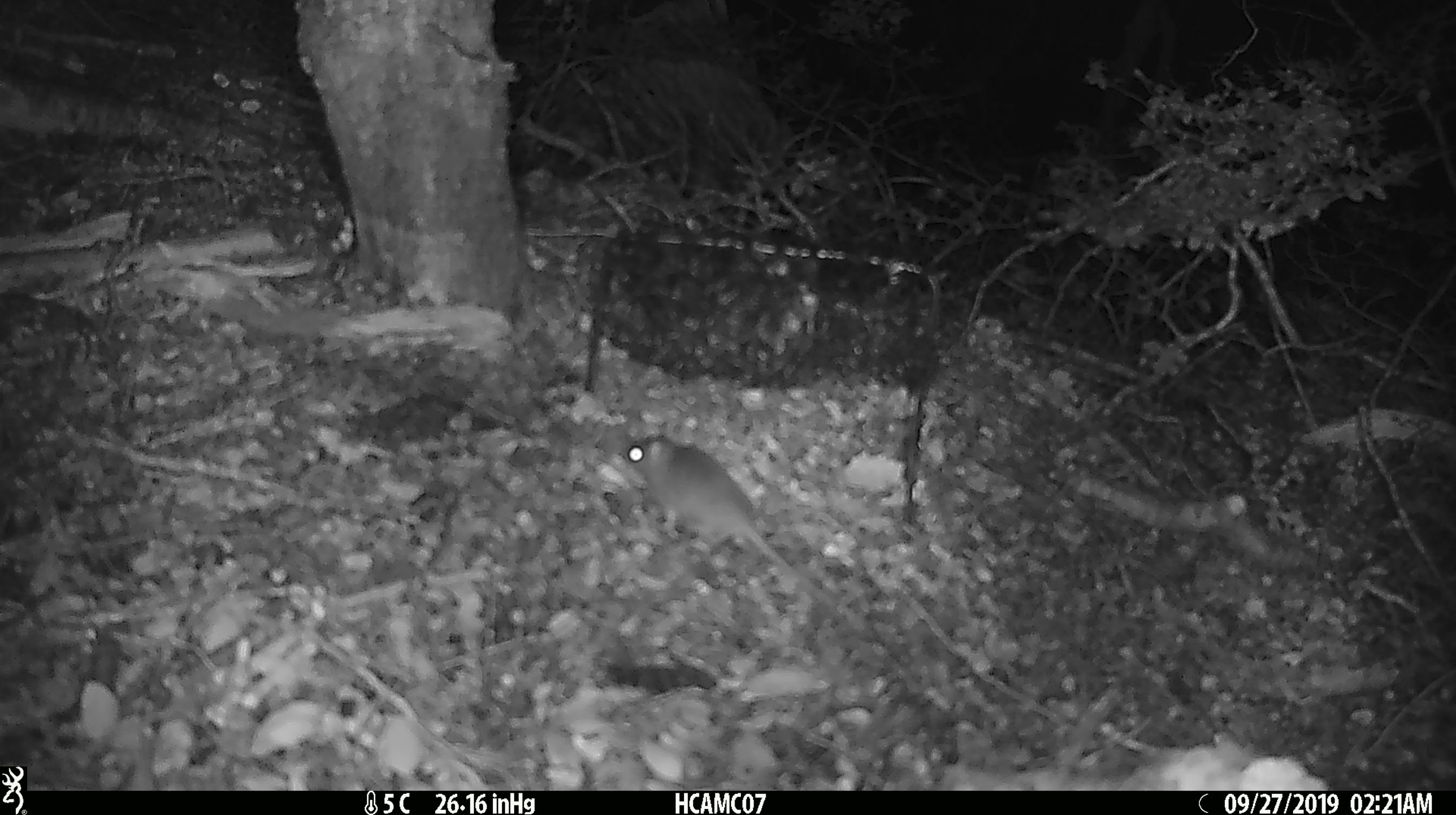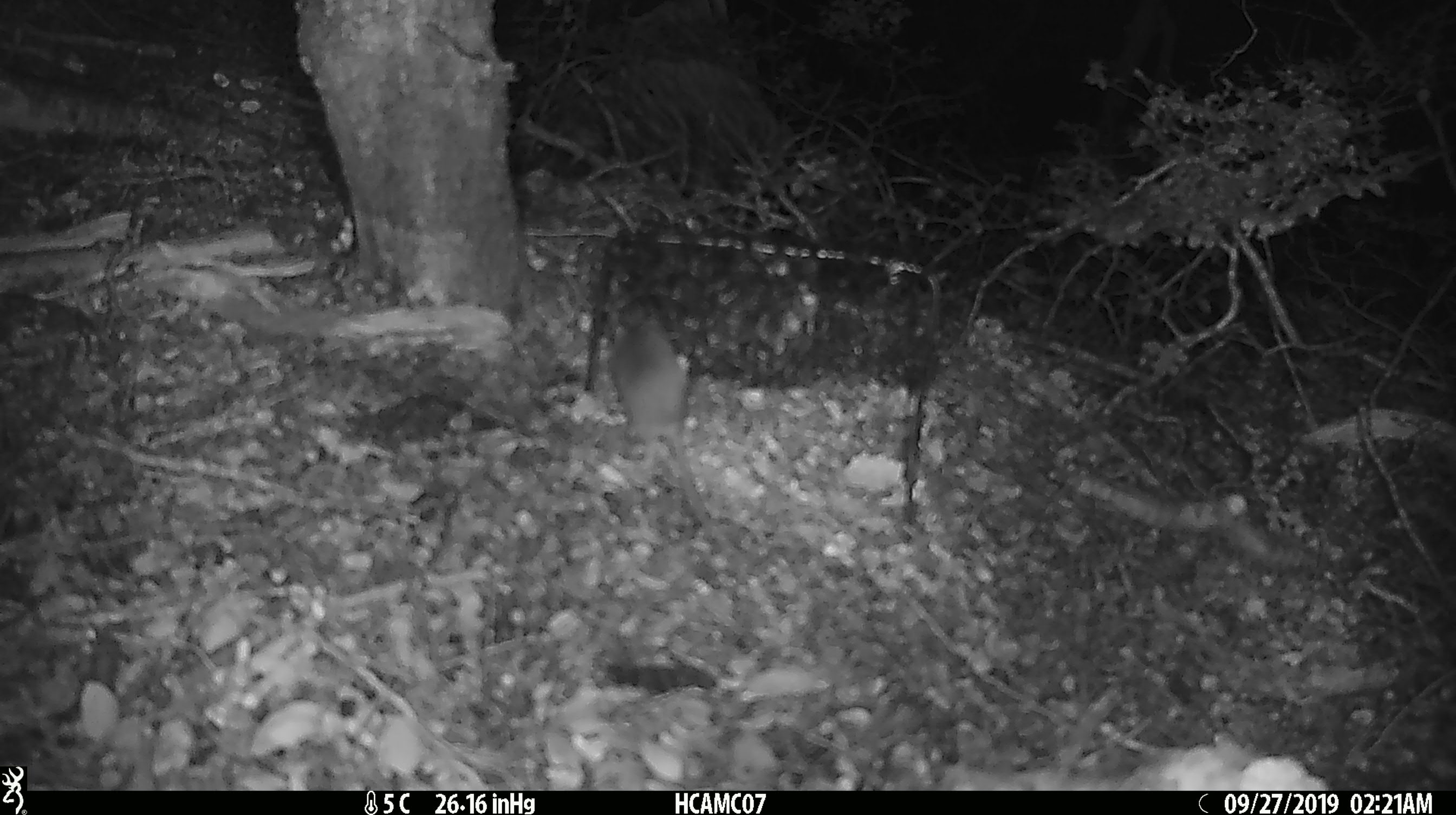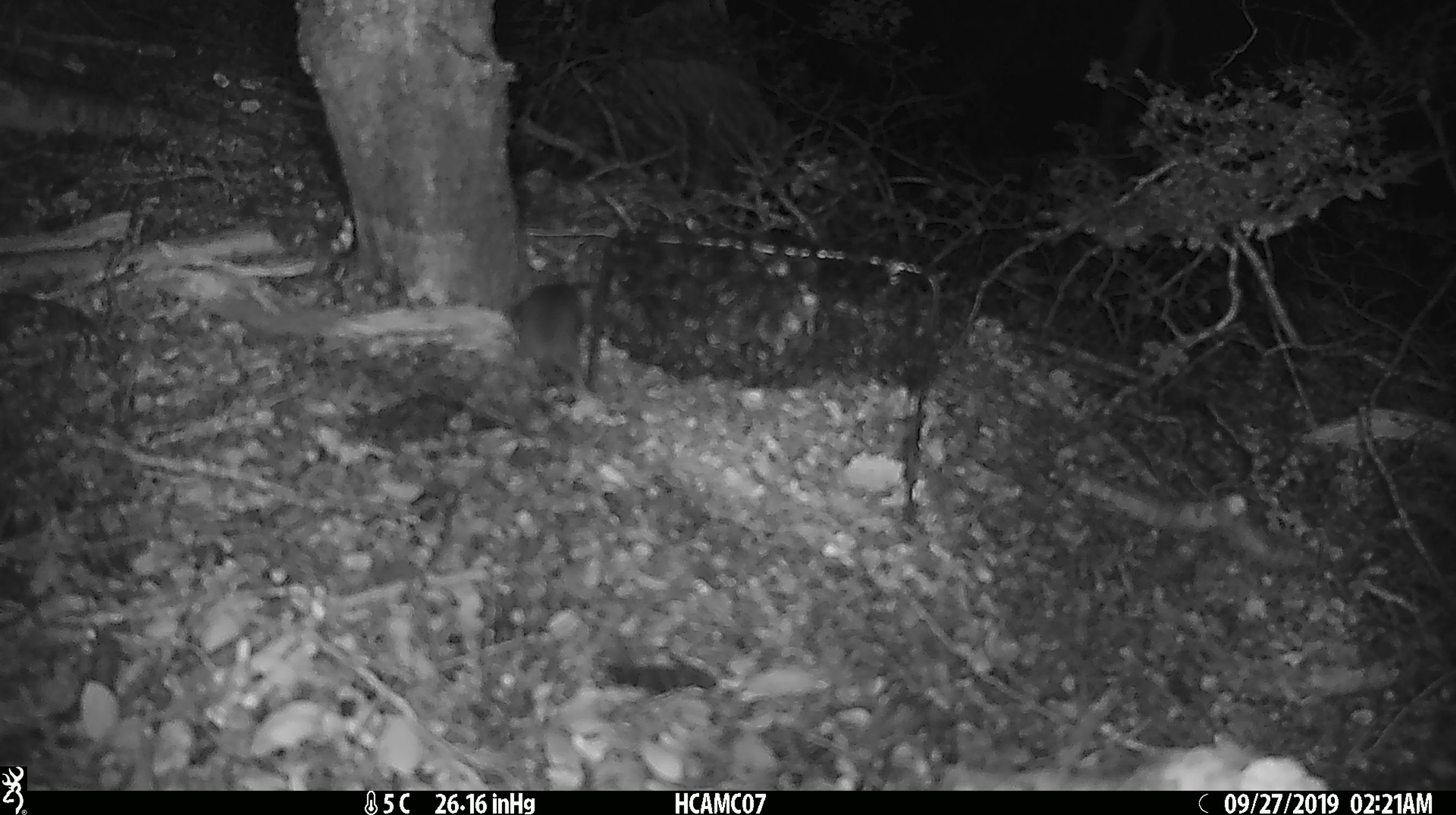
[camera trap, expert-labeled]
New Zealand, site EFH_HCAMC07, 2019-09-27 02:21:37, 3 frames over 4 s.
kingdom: Animalia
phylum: Chordata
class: Mammalia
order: Rodentia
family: Muridae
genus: Mus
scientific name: Mus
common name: mouse